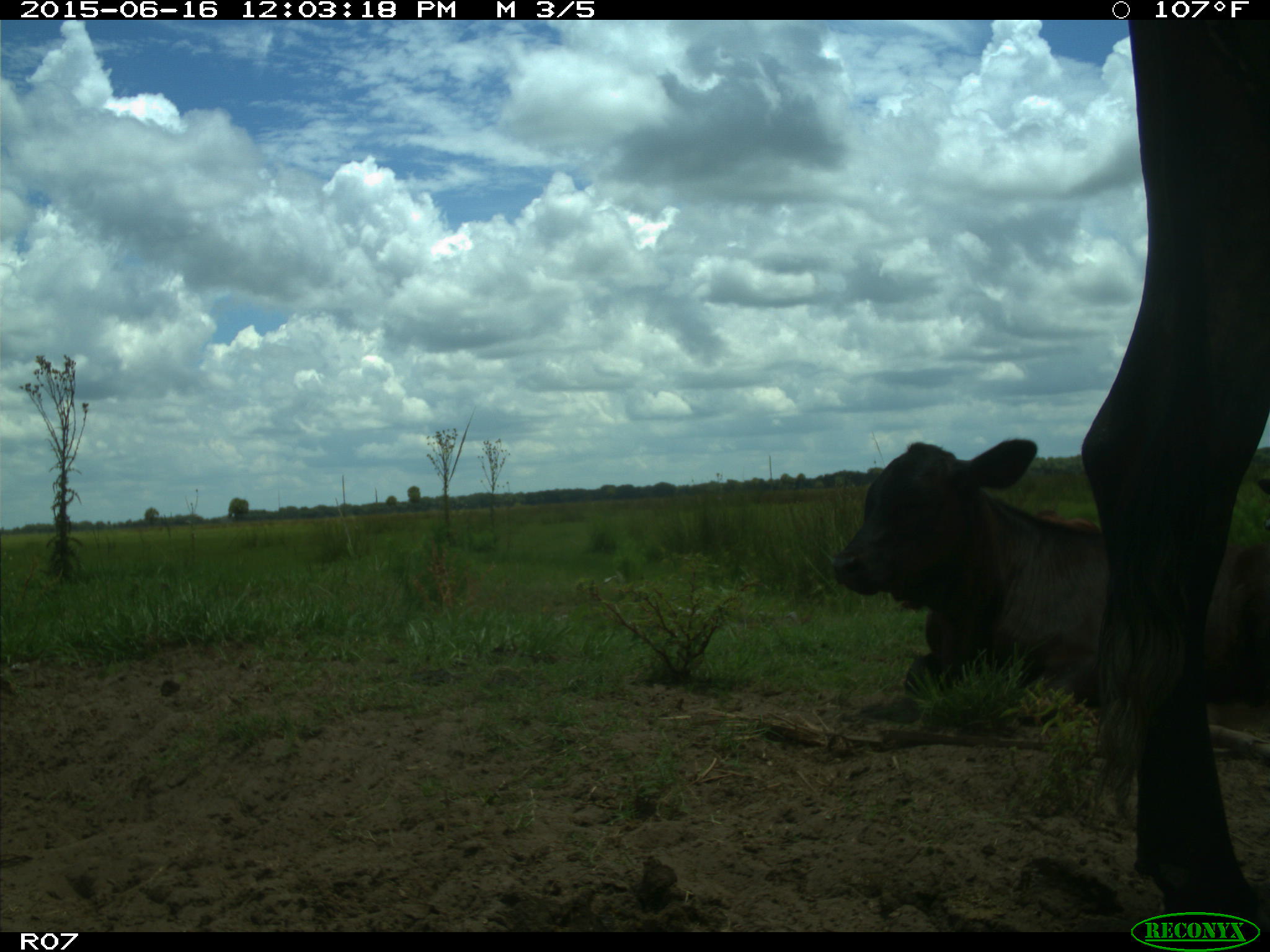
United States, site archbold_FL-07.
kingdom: Animalia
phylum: Chordata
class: Mammalia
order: Artiodactyla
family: Bovidae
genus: Bos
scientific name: Bos taurus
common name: domestic cow